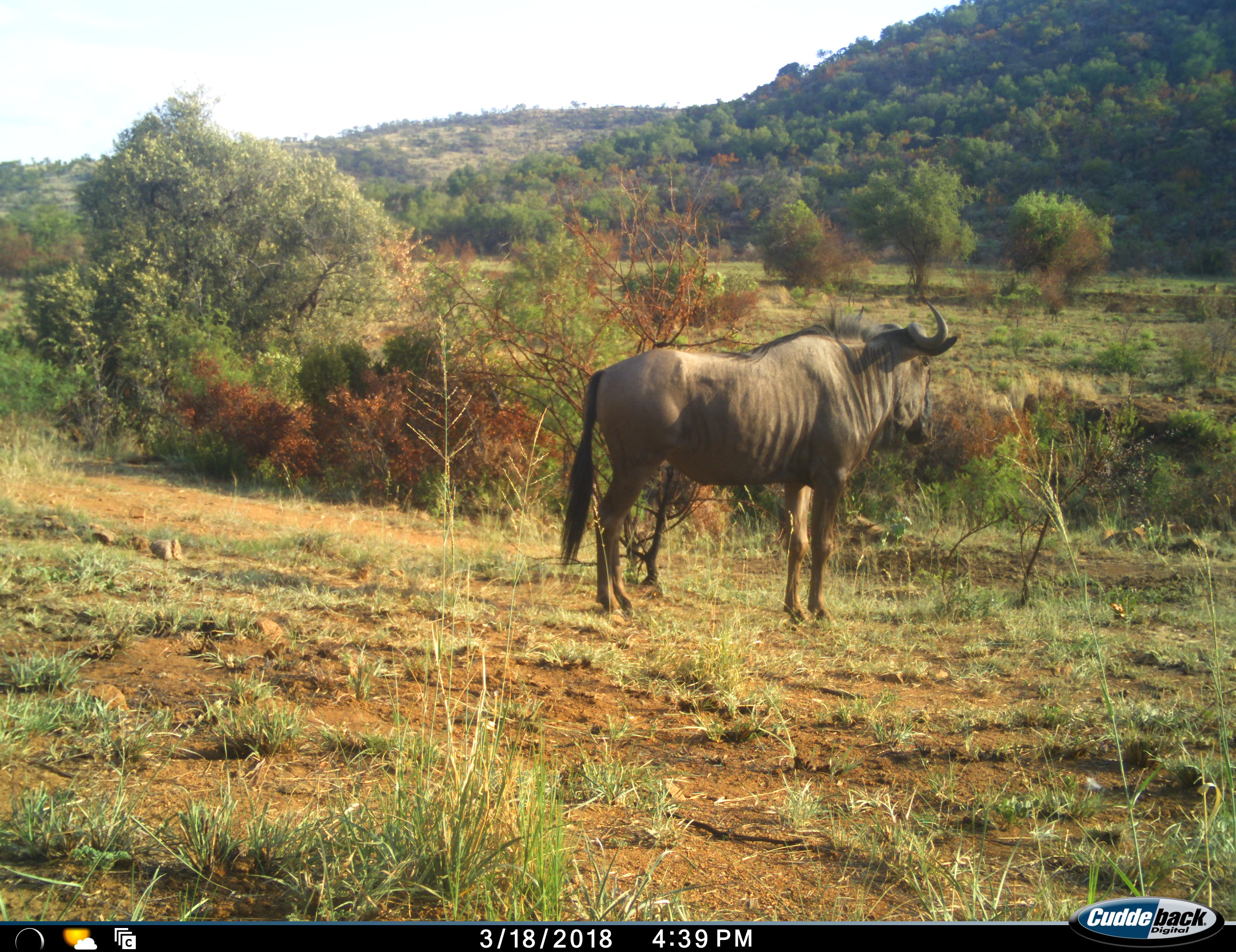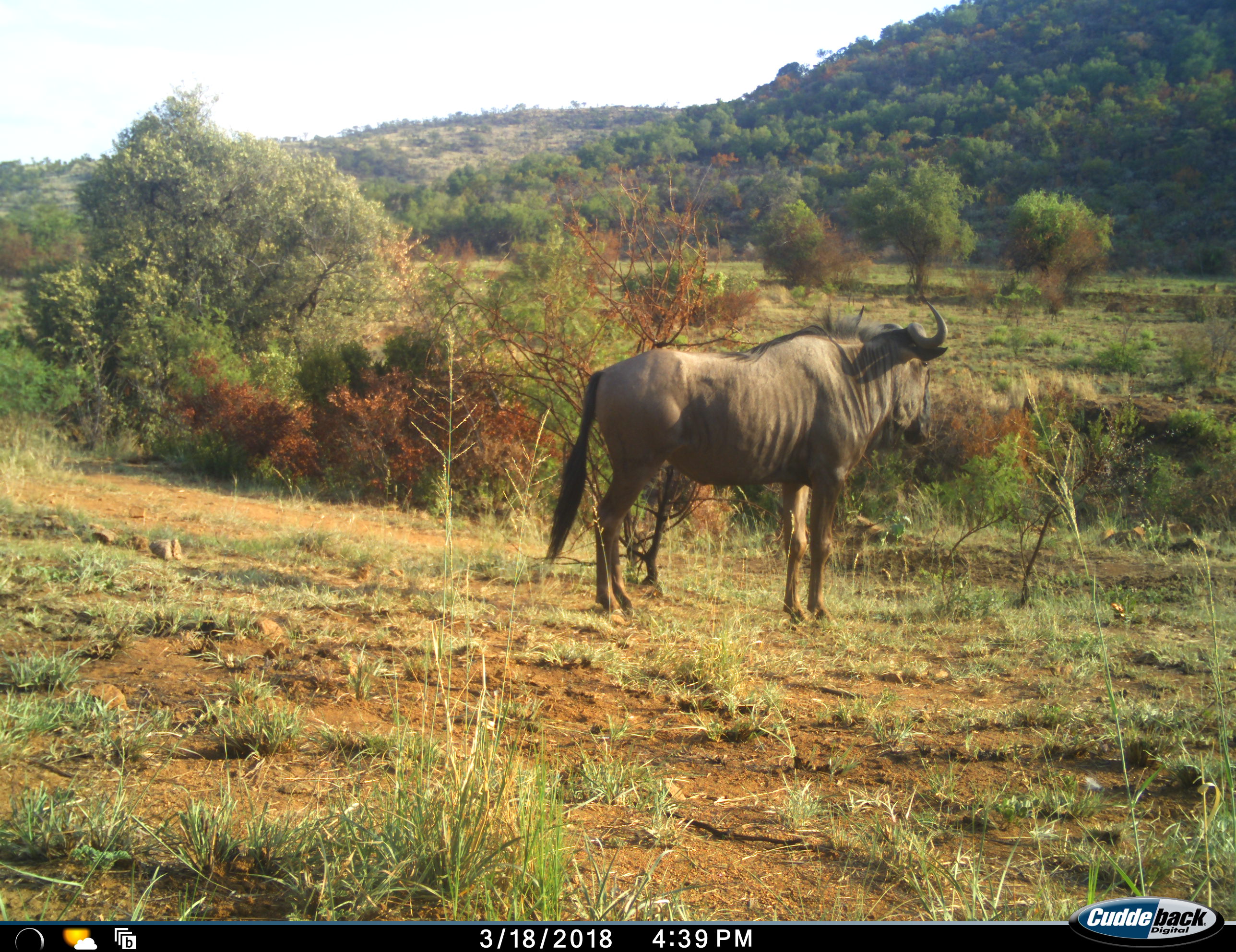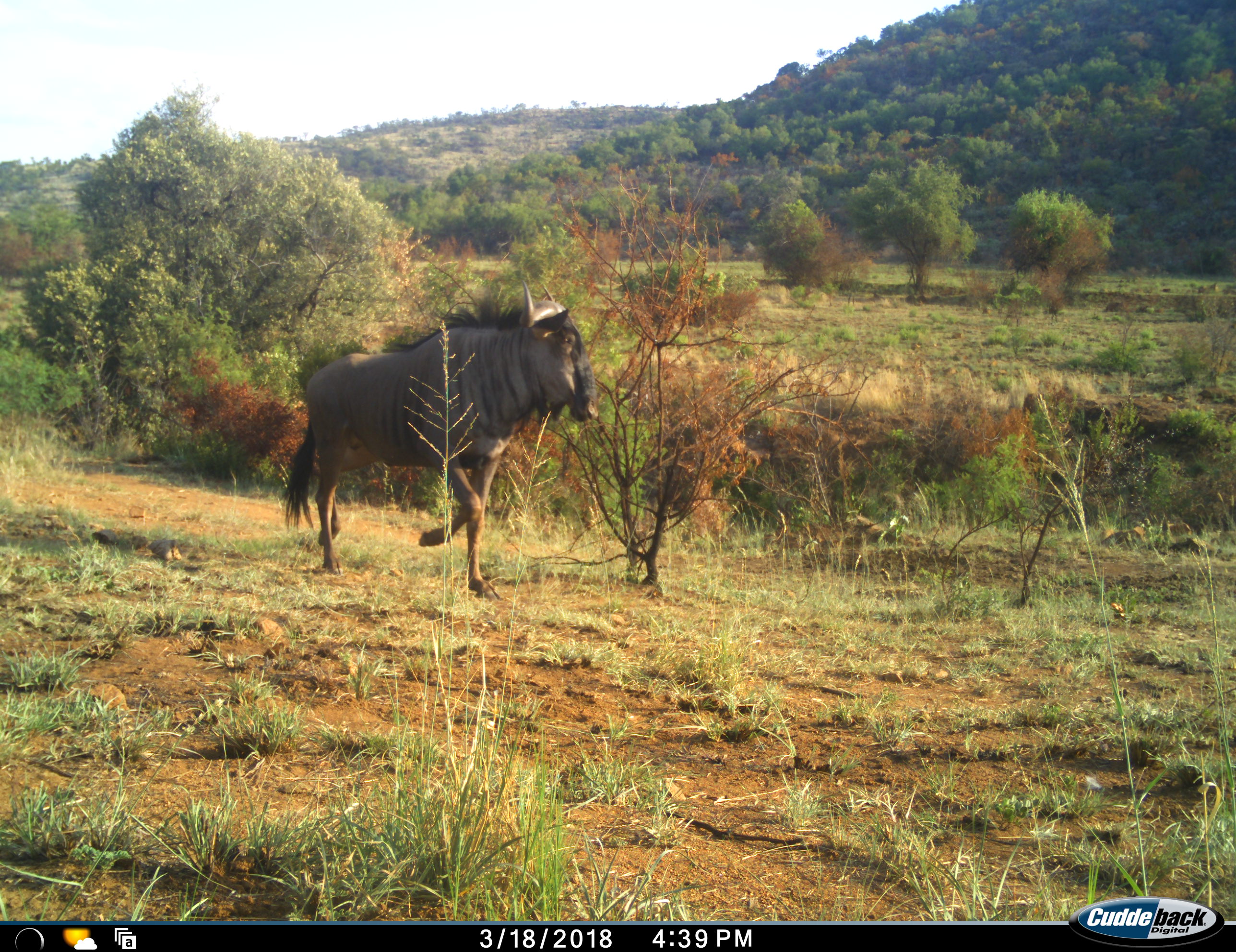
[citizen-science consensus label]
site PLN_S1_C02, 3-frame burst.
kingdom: Animalia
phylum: Chordata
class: Mammalia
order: Artiodactyla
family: Bovidae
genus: Connochaetes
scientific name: Connochaetes taurinus taurinus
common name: blue wildebeest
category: wildebeestblue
Wildebeestblue (blue wildebeest) (Connochaetes taurinus taurinus), count 1. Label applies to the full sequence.